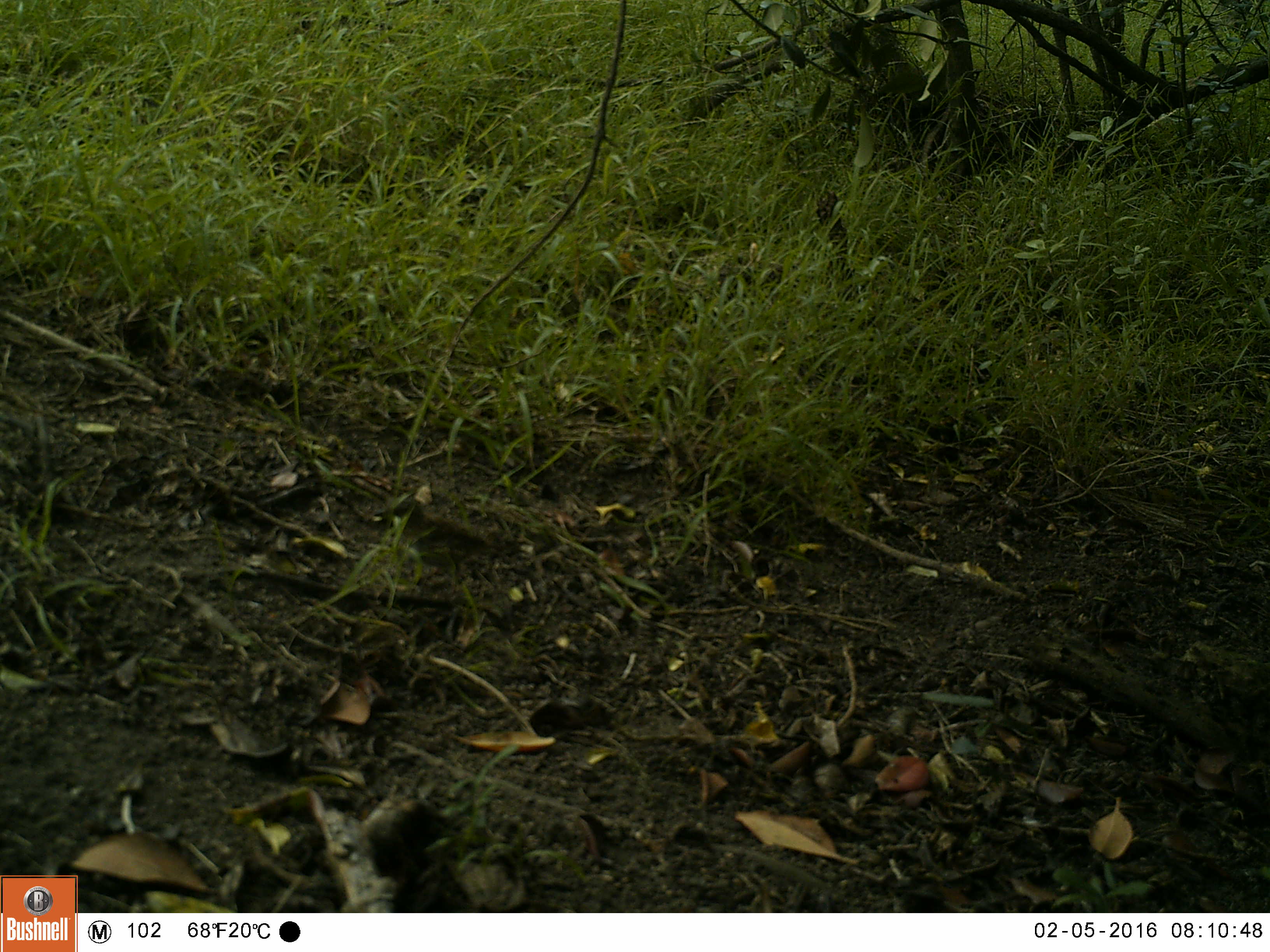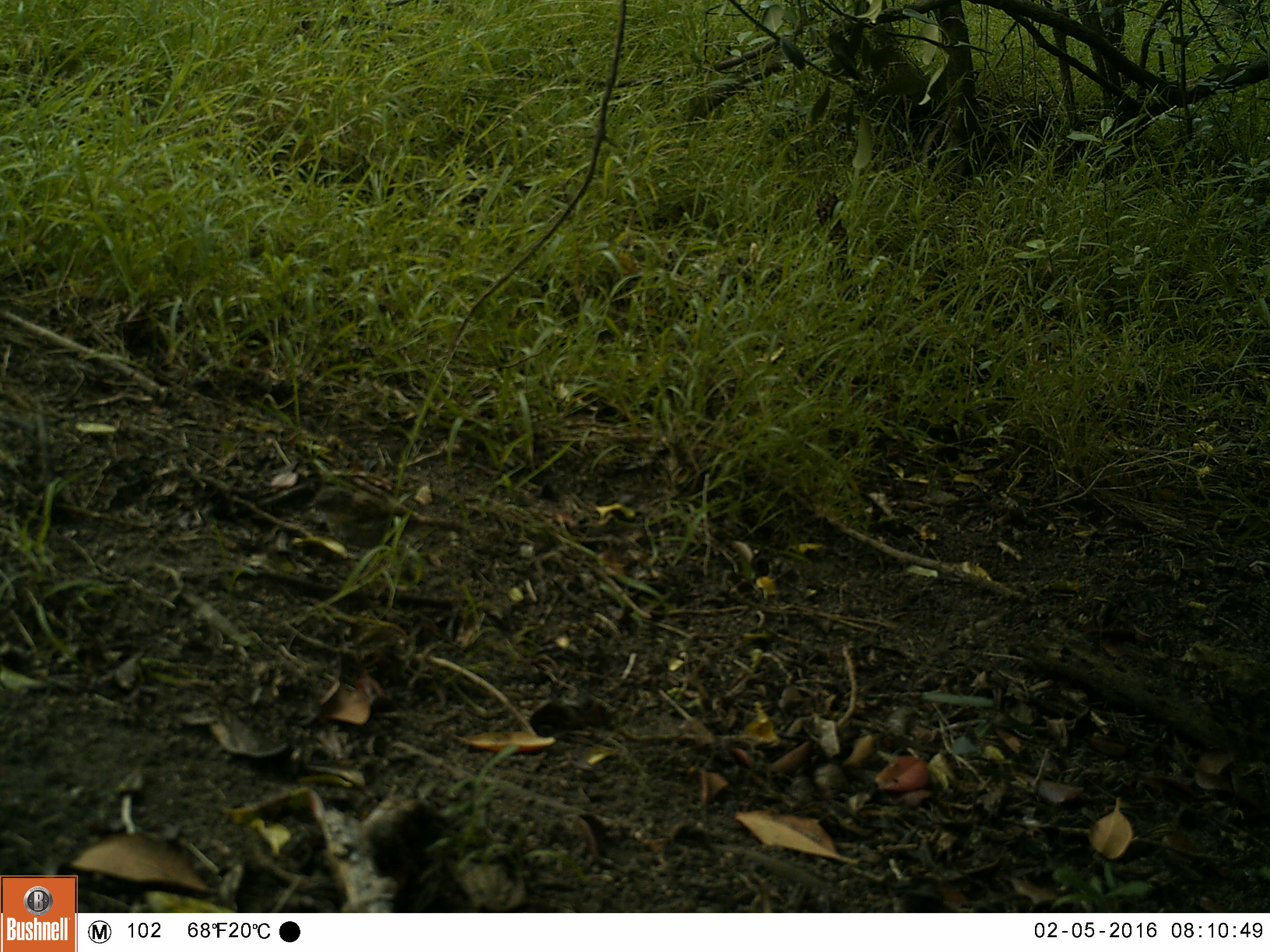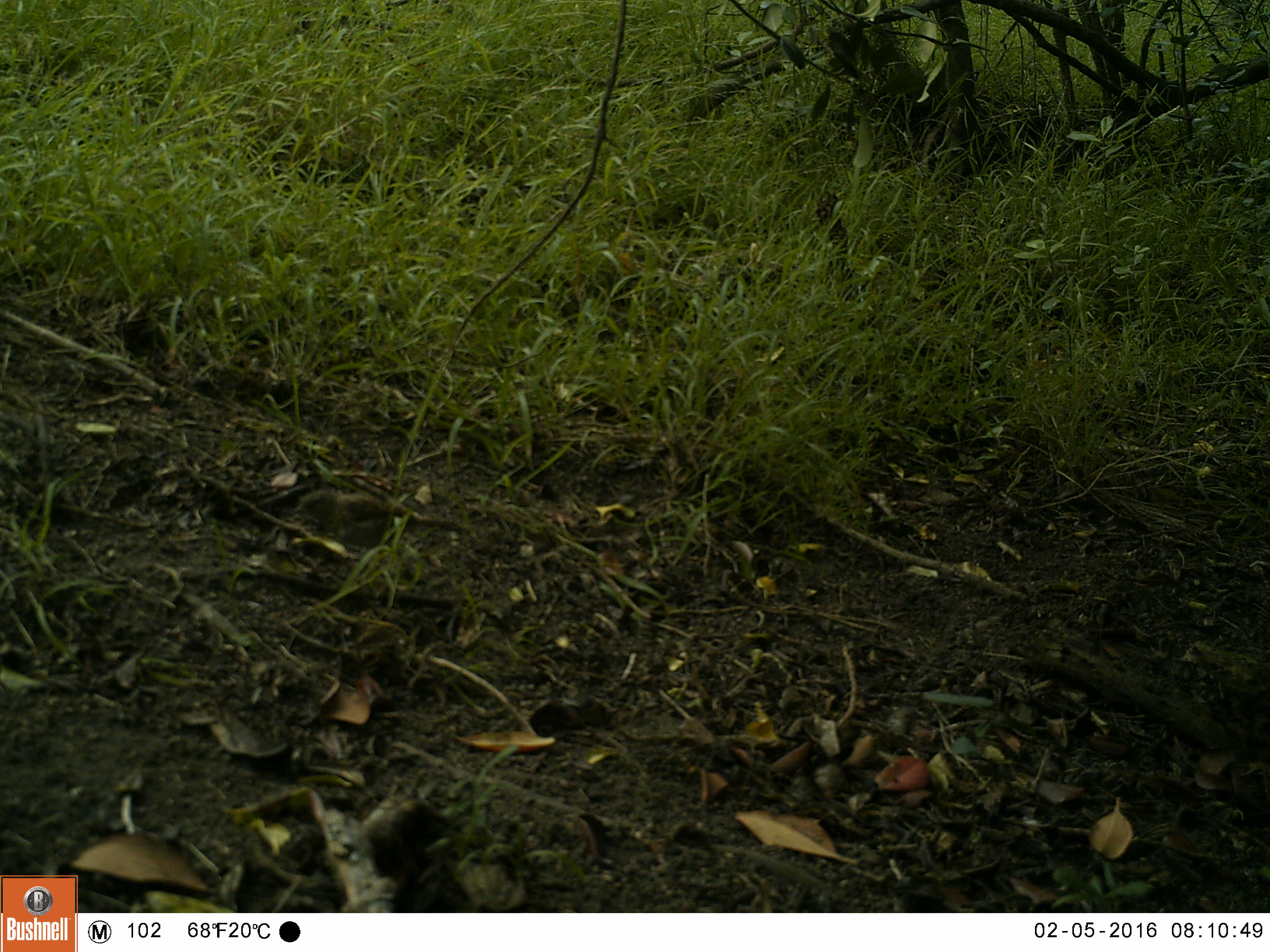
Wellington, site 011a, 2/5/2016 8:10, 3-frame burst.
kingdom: Animalia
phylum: Chordata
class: Aves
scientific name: Aves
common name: bird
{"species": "bird (Aves)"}